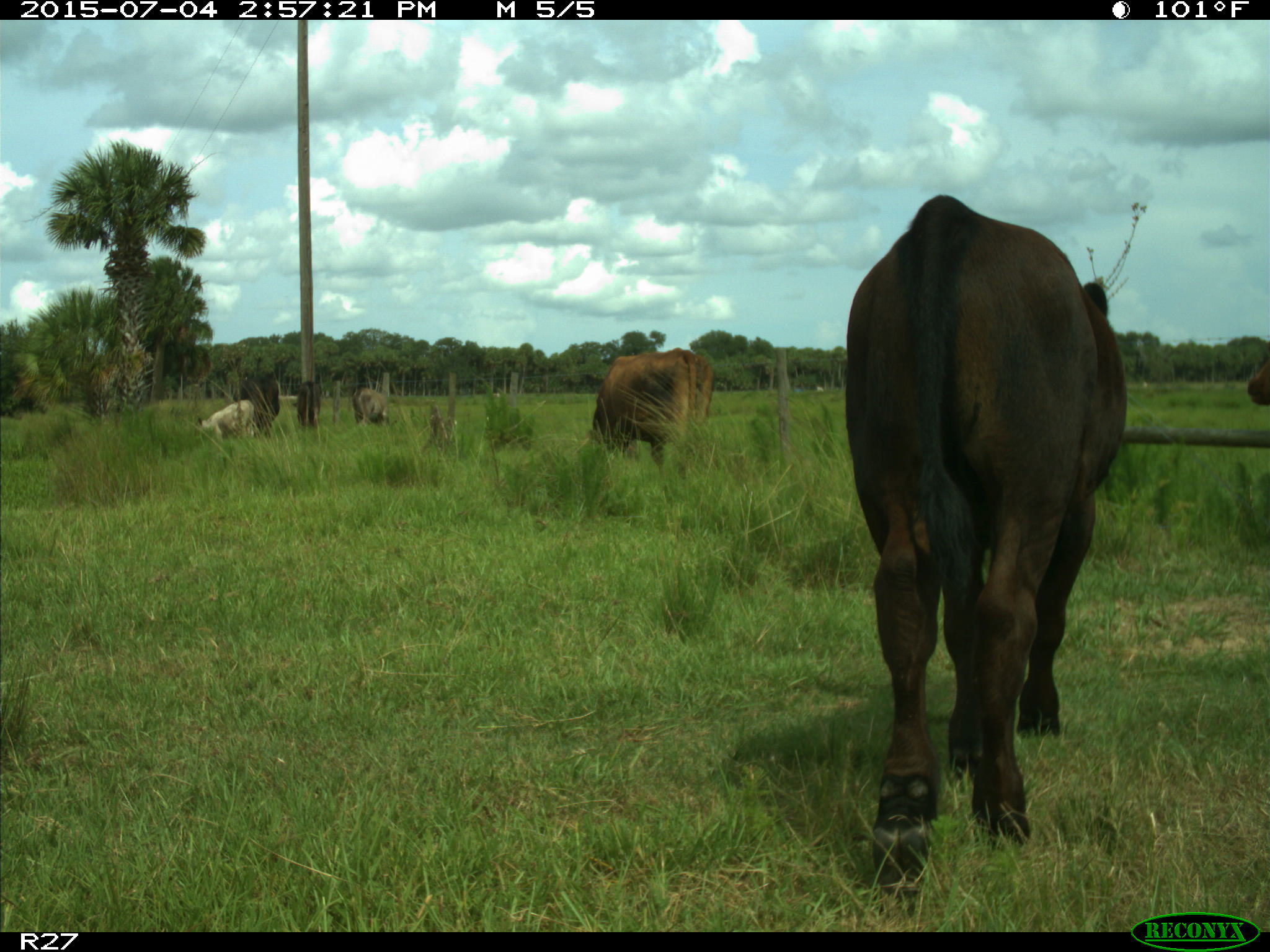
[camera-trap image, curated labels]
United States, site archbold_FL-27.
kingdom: Animalia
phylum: Chordata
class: Mammalia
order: Artiodactyla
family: Bovidae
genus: Bos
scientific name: Bos taurus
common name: domestic cow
Bos taurus (domestic cow).